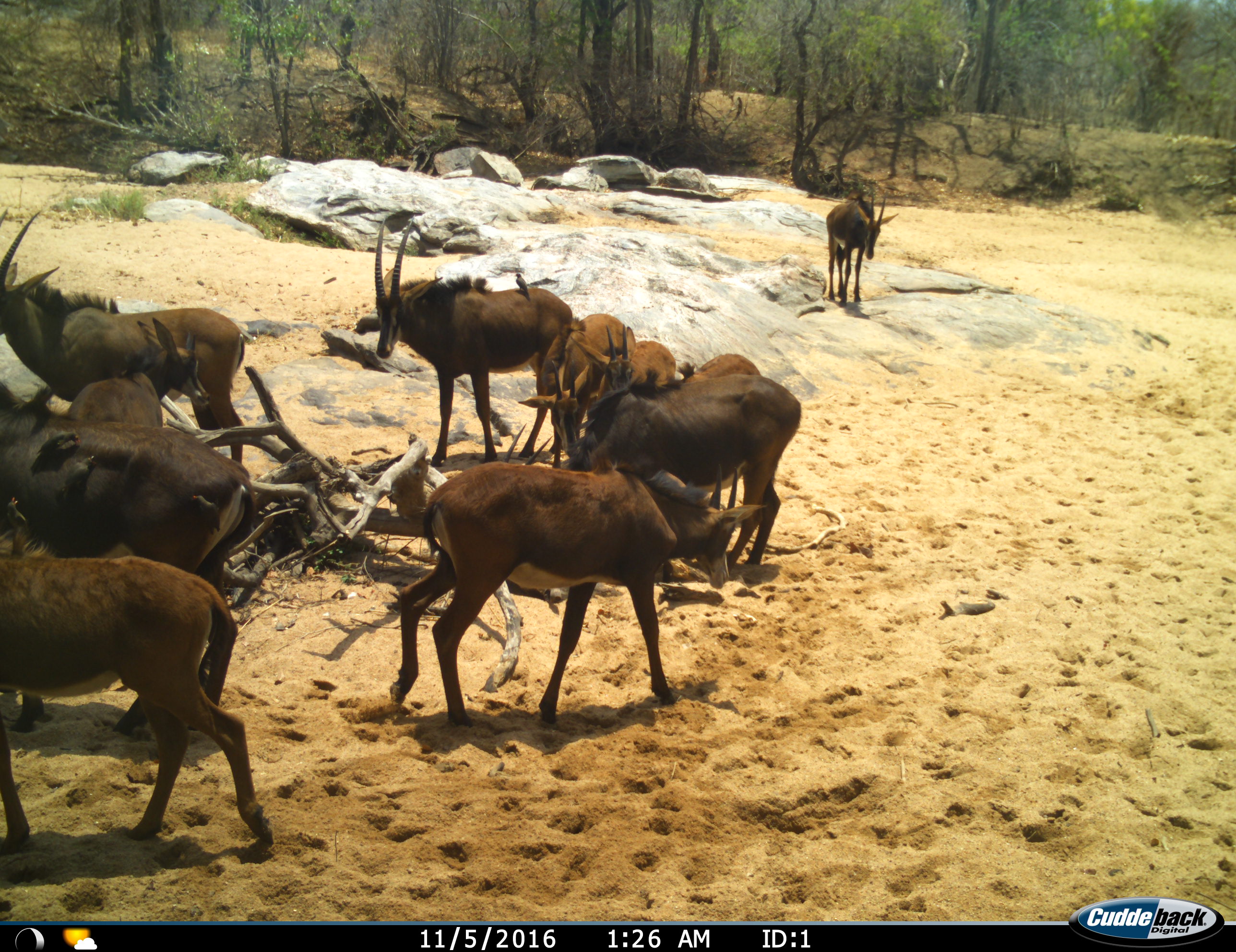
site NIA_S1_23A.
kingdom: Animalia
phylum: Chordata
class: Aves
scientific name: Aves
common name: bird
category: birdother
Birdother (bird) (Aves), count 5. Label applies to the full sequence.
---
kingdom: Animalia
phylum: Chordata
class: Mammalia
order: Artiodactyla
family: Bovidae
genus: Hippotragus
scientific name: Hippotragus niger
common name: sable antelope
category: sable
Sable (sable antelope) (Hippotragus niger), count 11-50. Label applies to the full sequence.